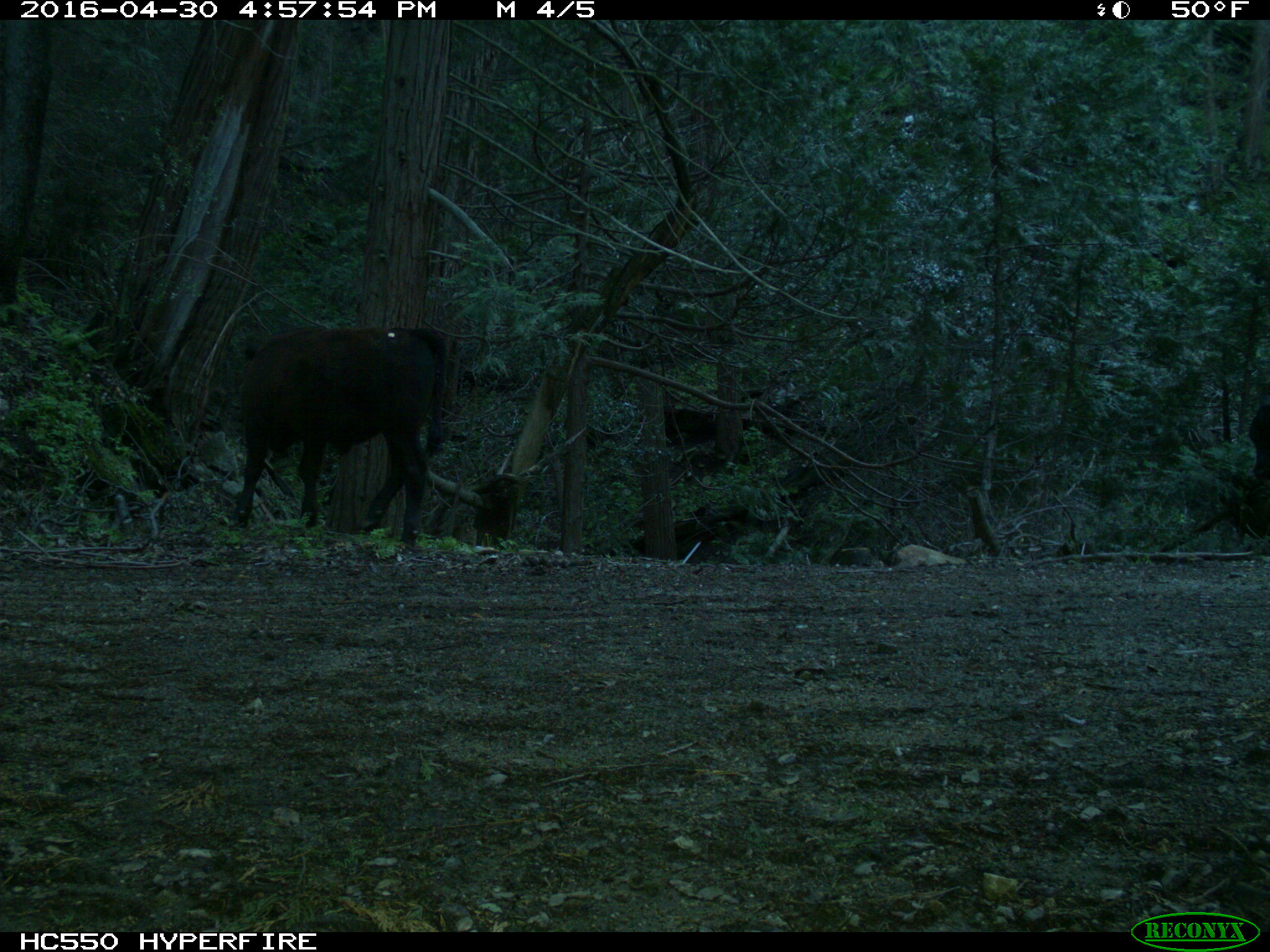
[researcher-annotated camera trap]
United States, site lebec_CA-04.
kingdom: Animalia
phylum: Chordata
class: Mammalia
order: Artiodactyla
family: Bovidae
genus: Bos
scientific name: Bos taurus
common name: domestic cow